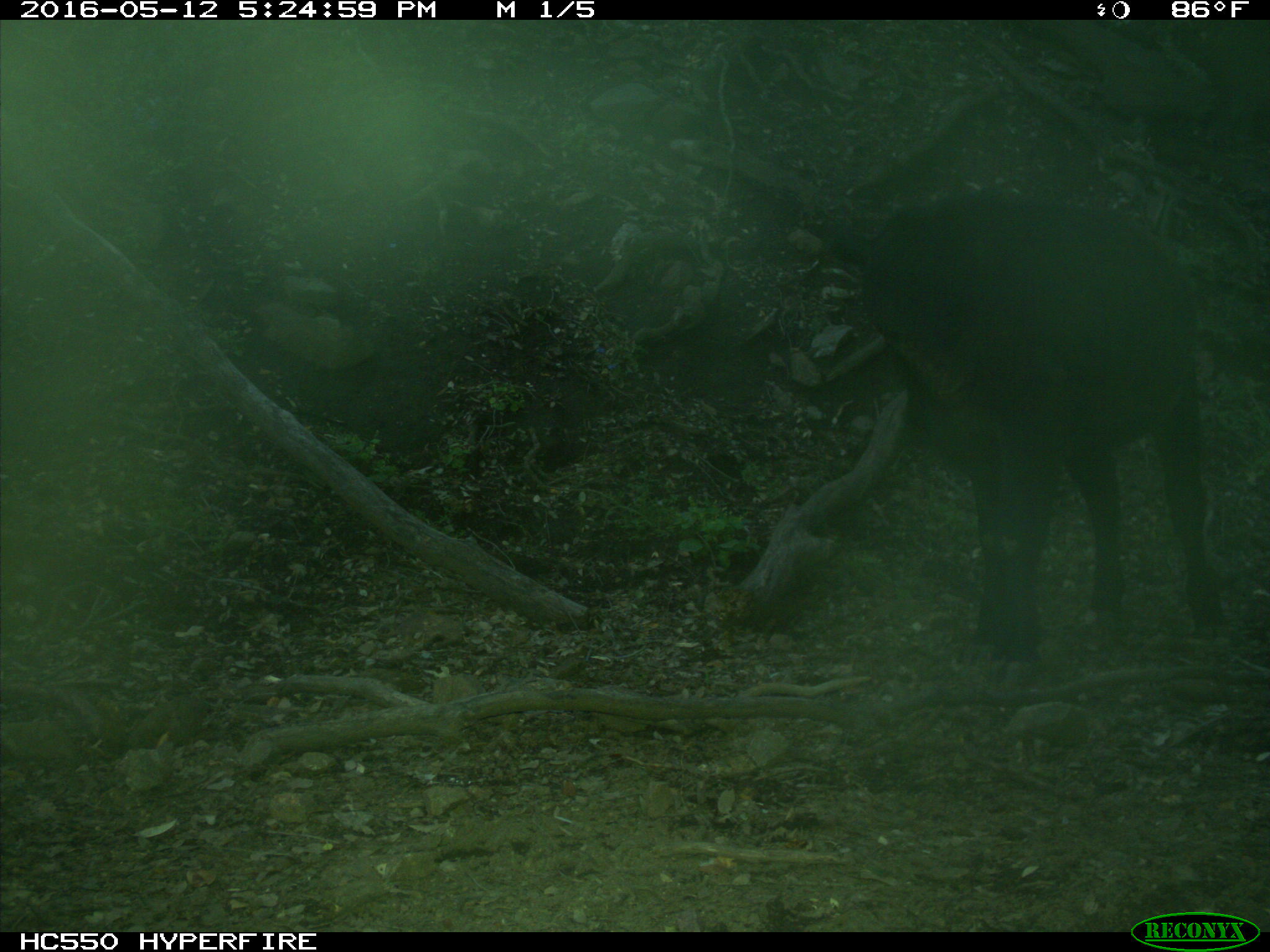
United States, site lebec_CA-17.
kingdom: Animalia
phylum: Chordata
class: Mammalia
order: Artiodactyla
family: Bovidae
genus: Bos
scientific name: Bos taurus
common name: domestic cow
Bos taurus (domestic cow).